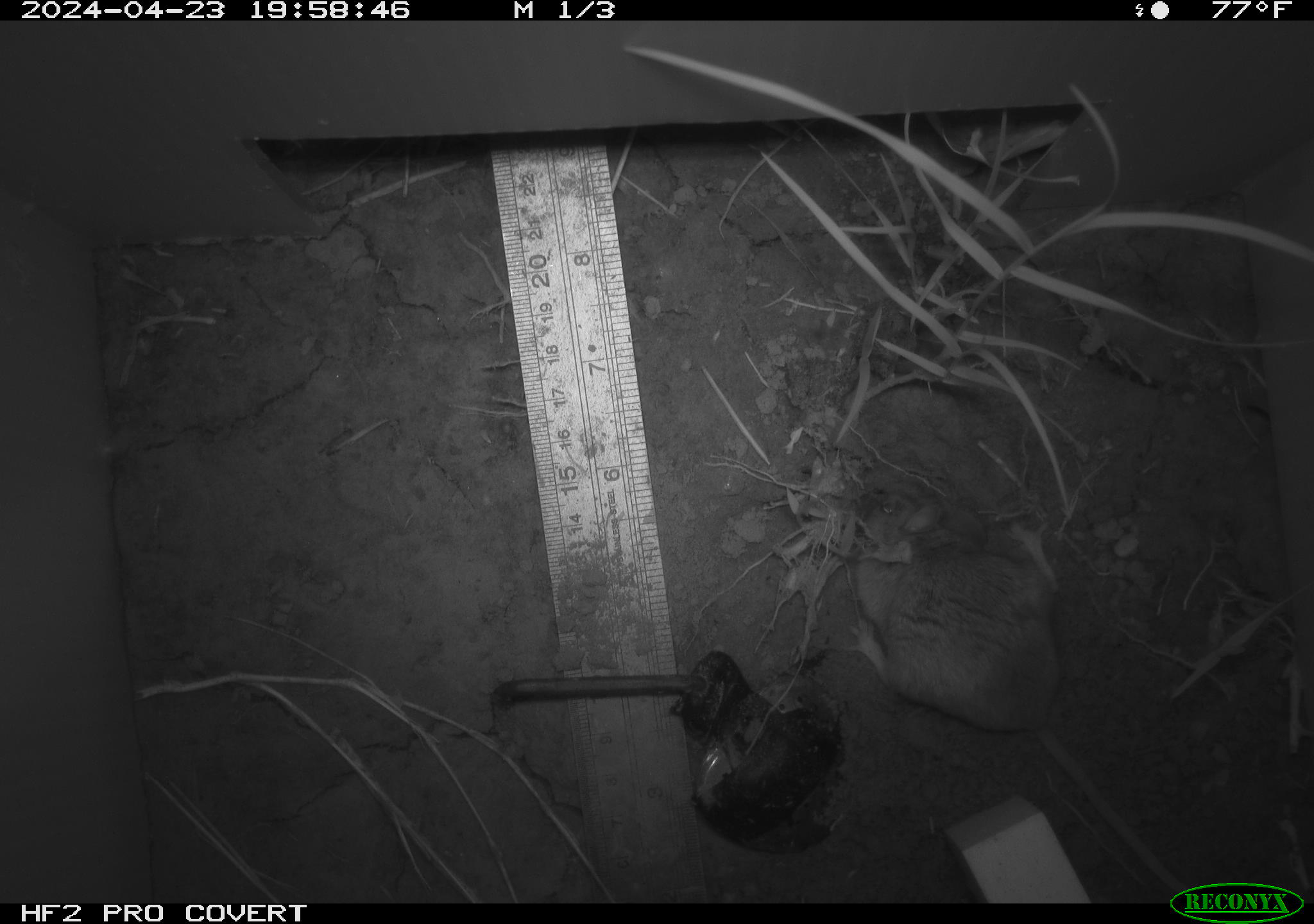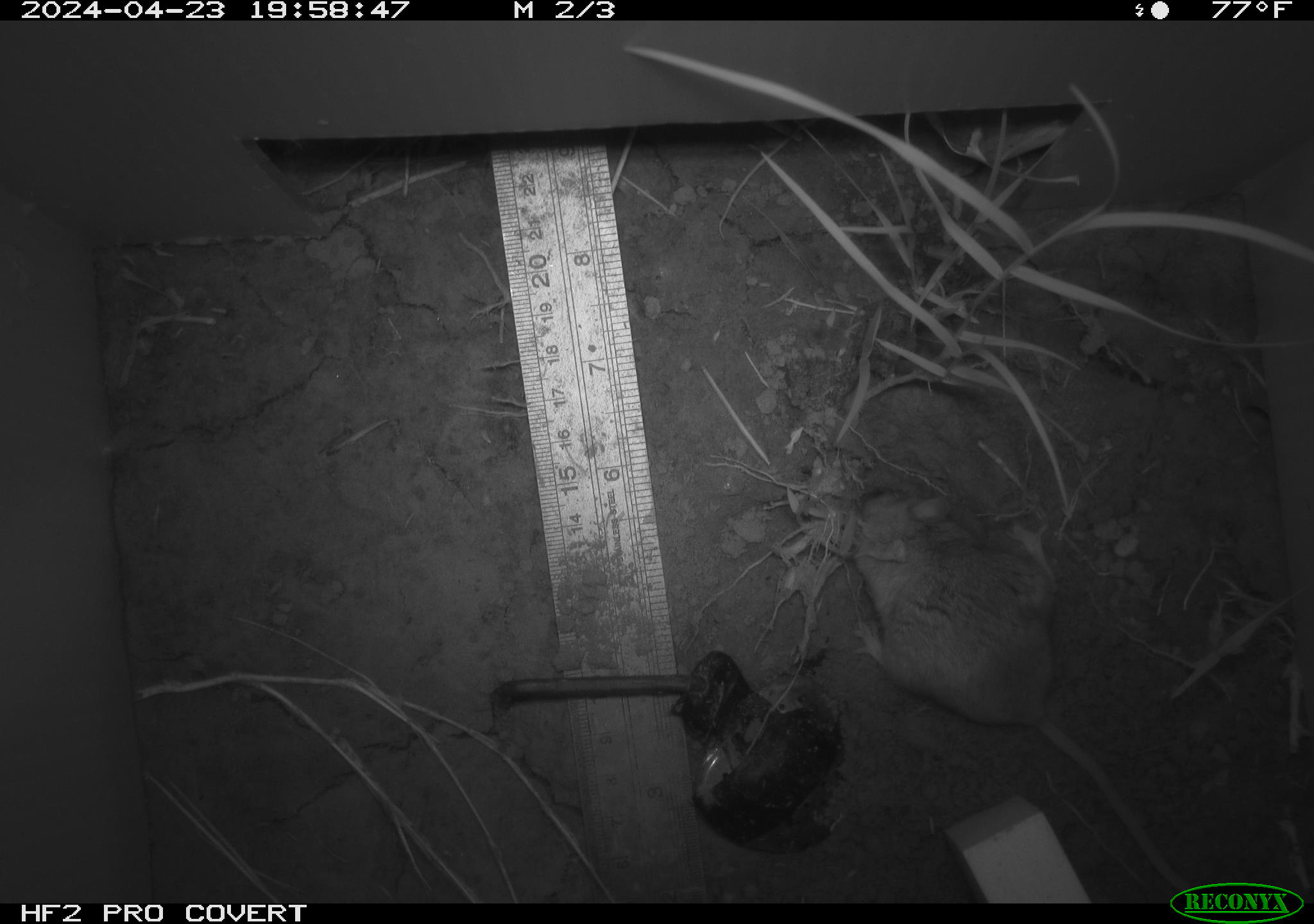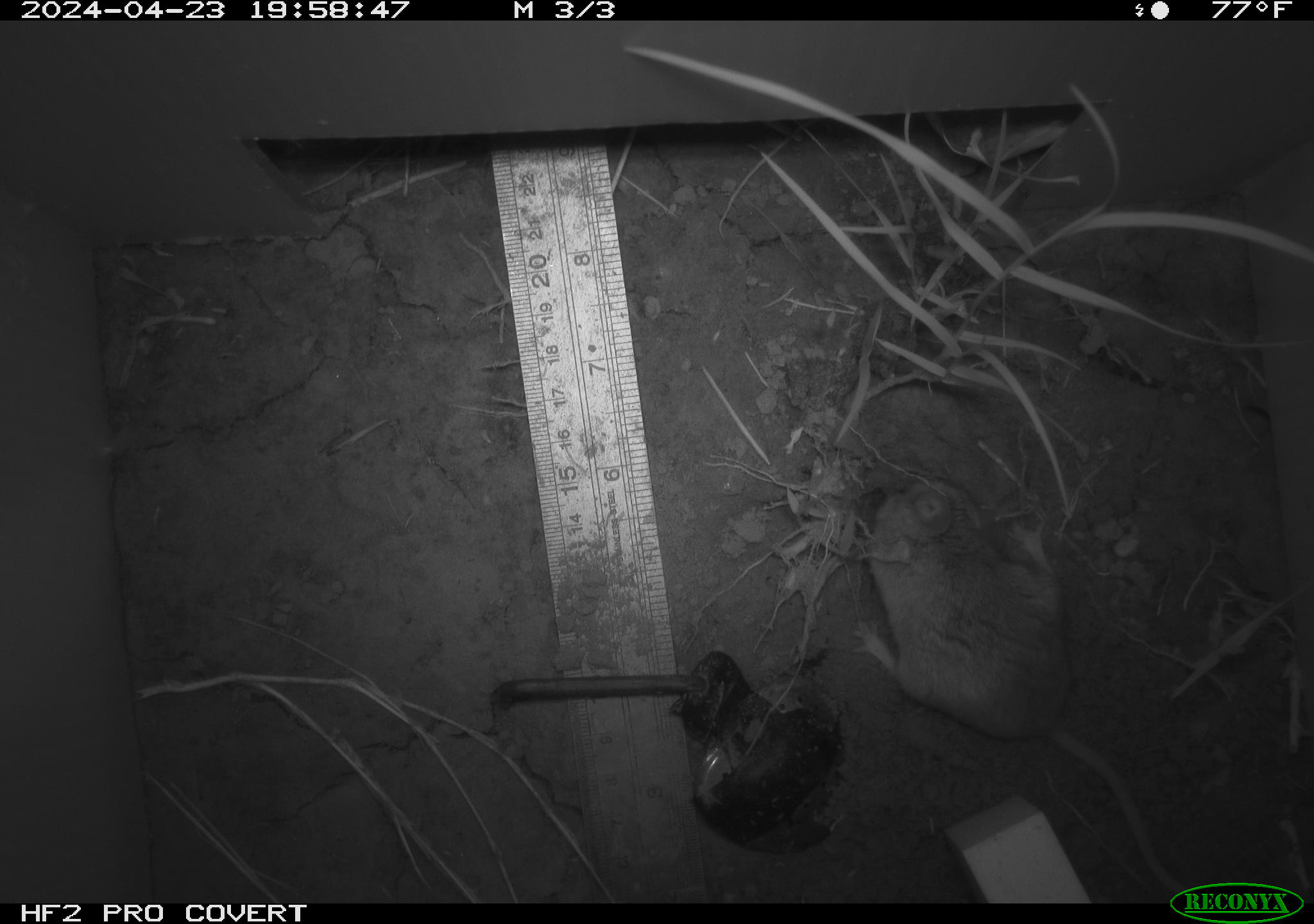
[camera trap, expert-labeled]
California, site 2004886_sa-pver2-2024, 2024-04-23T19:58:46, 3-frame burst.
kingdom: Animalia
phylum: Chordata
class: Mammalia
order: Rodentia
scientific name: Rodentia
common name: mouse species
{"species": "mouse species (Rodentia)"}